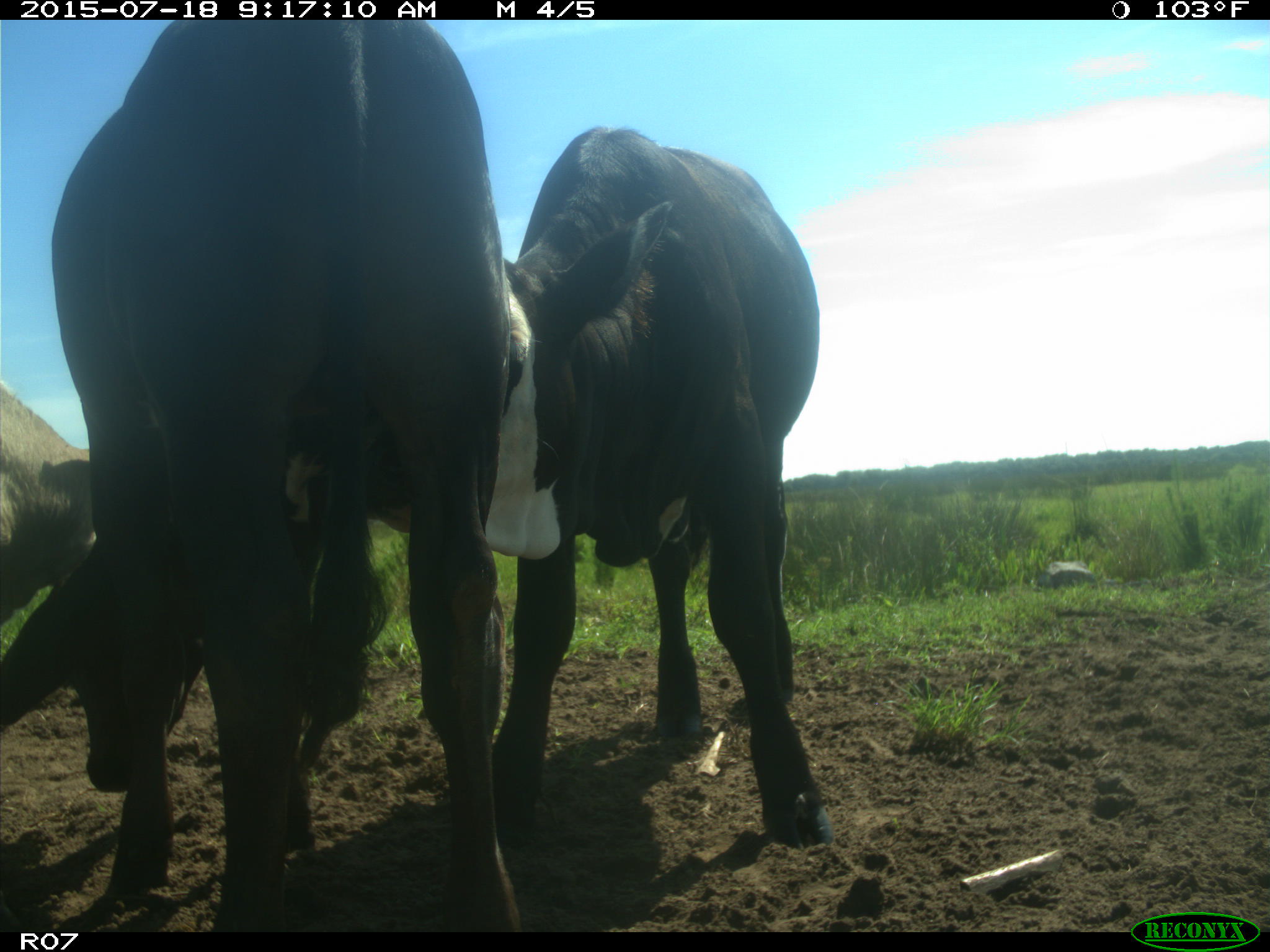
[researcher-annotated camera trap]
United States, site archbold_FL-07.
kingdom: Animalia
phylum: Chordata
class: Mammalia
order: Artiodactyla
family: Bovidae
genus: Bos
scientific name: Bos taurus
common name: domestic cow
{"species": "Bos taurus (domestic cow)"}